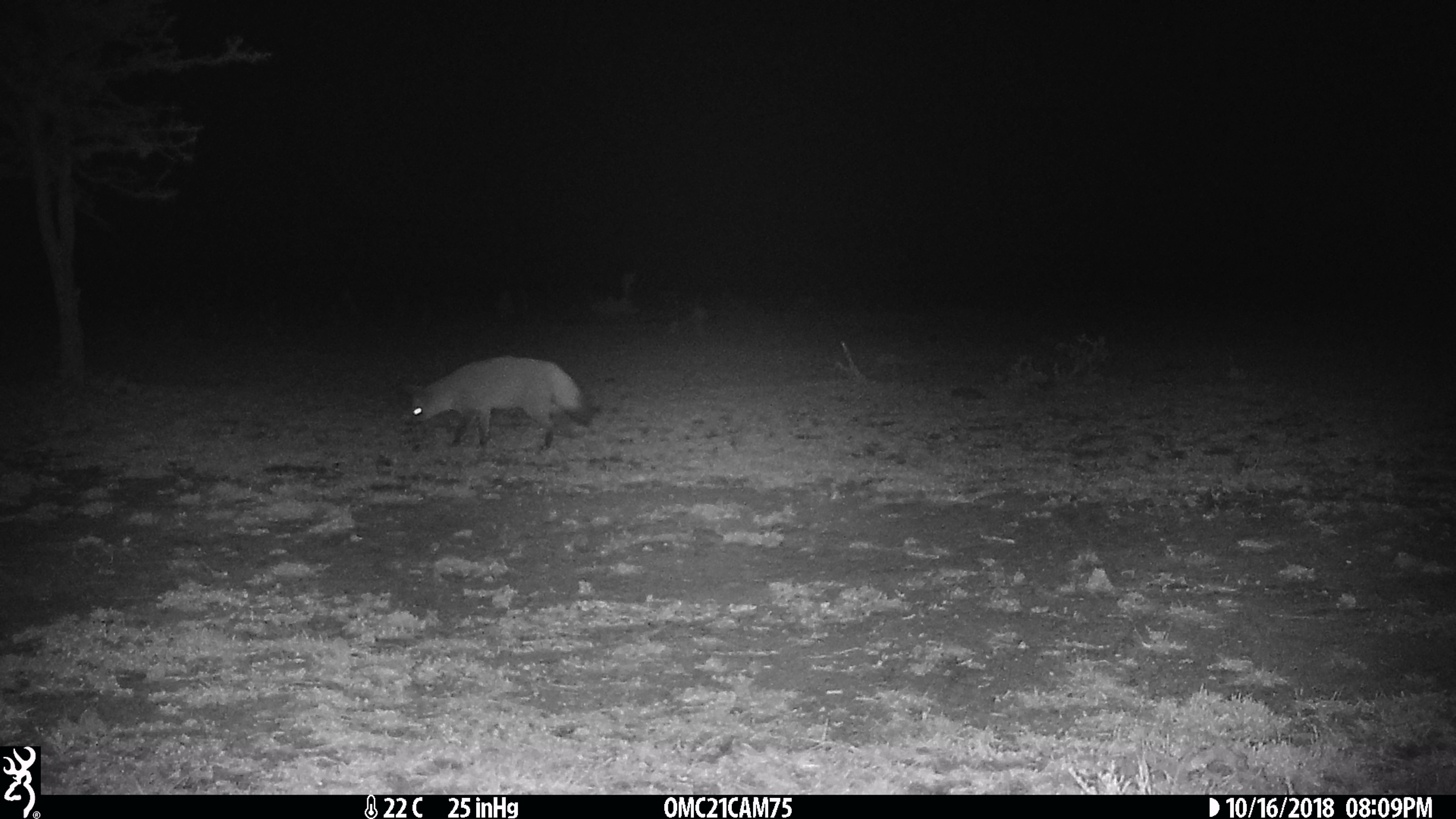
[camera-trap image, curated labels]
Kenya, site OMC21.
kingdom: Animalia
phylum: Chordata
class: Mammalia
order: Carnivora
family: Canidae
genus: Otocyon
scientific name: Otocyon megalotis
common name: bat-eared fox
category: bateared fox